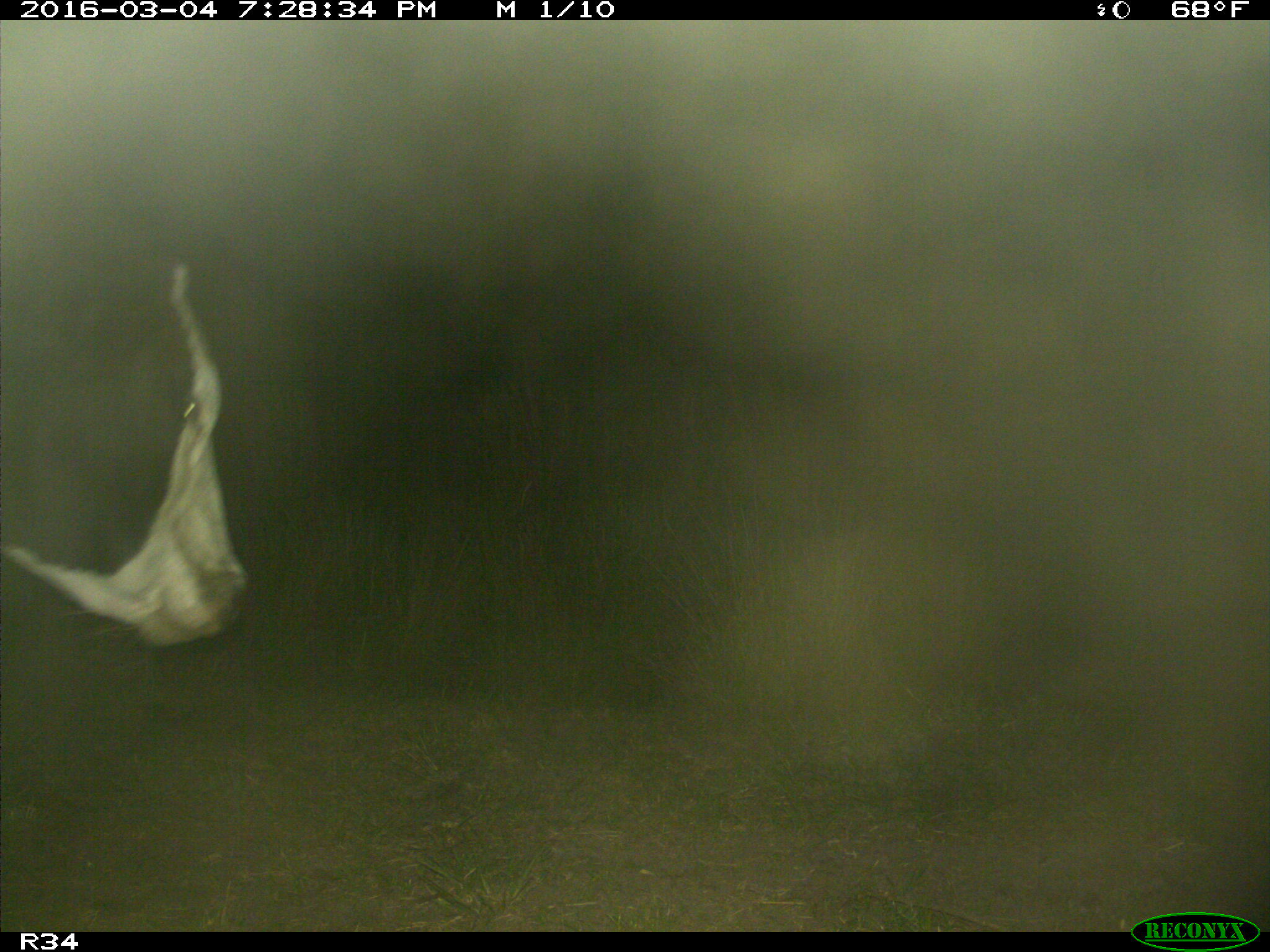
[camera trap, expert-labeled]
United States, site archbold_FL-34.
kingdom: Animalia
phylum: Chordata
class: Mammalia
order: Artiodactyla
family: Bovidae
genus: Bos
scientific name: Bos taurus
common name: domestic cow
Bos taurus (domestic cow).